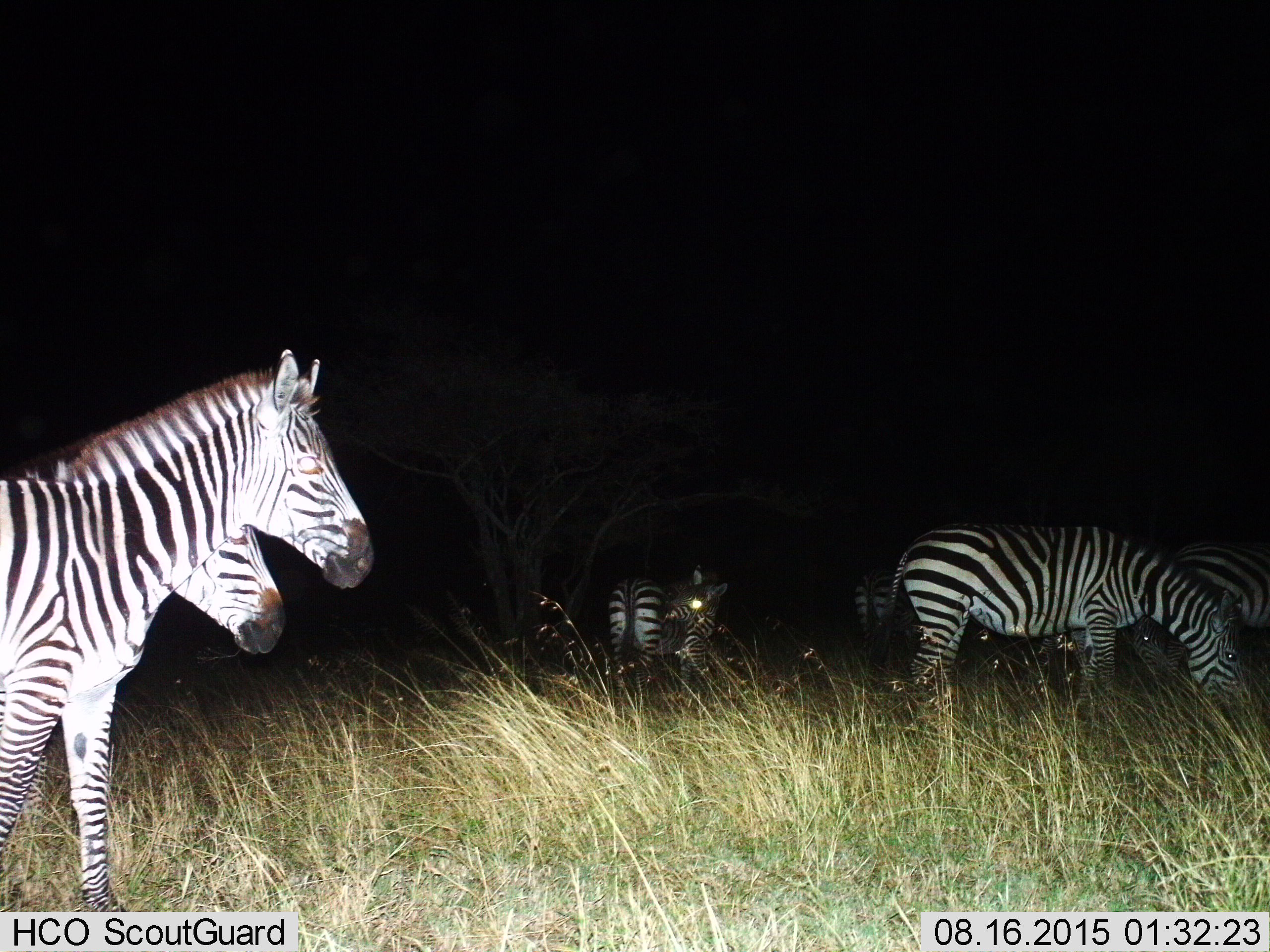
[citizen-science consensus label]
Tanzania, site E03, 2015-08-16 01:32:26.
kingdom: Animalia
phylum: Chordata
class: Mammalia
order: Perissodactyla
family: Equidae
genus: Equus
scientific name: Equus quagga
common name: plains zebra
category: zebra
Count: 6.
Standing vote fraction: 79%.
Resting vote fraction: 5%.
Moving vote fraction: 26%.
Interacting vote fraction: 0%.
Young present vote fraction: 16%.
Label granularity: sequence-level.